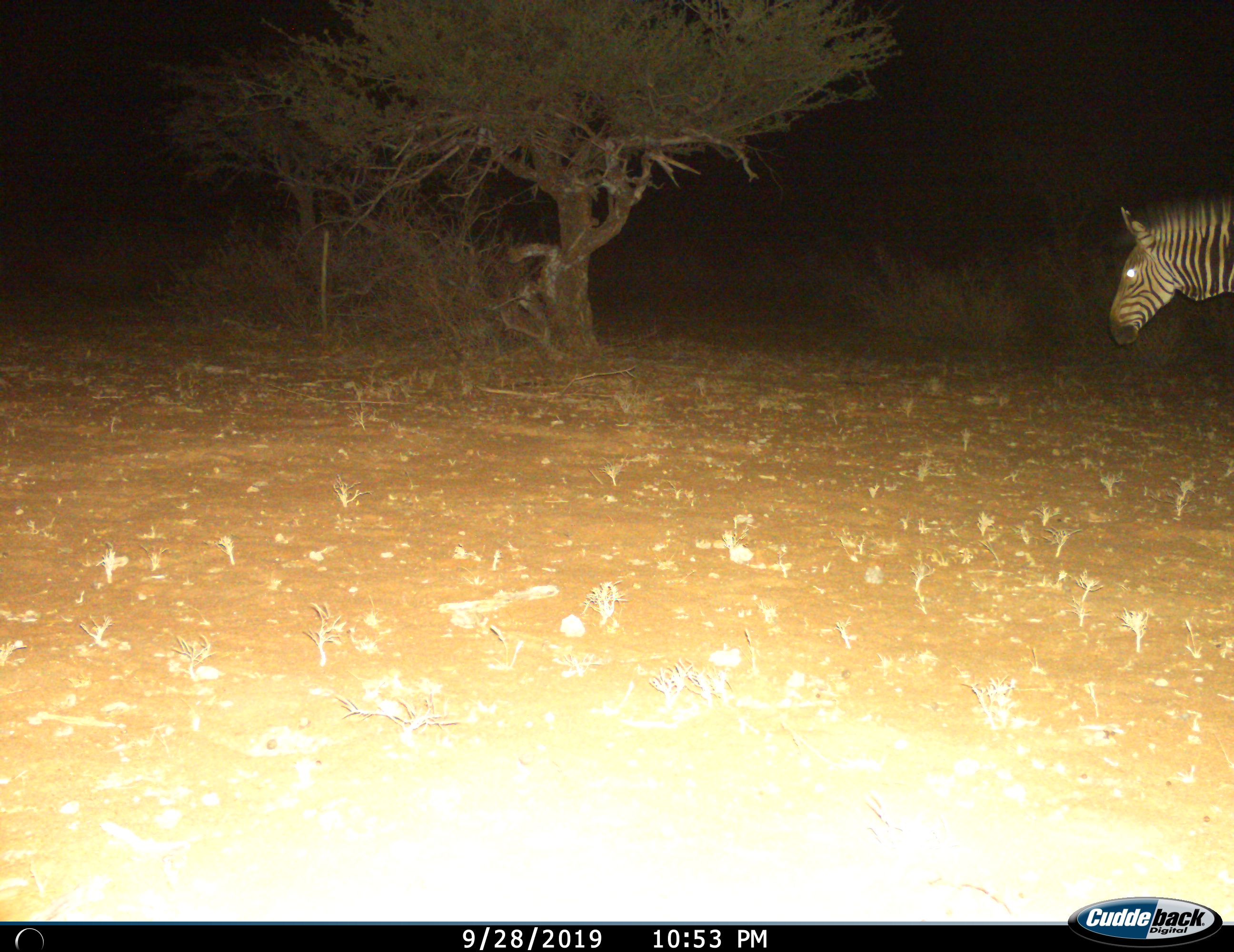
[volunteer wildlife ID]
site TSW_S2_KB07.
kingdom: Animalia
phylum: Chordata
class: Mammalia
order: Perissodactyla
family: Equidae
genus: Equus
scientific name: Equus zebra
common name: mountain zebra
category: zebramountain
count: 1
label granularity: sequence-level